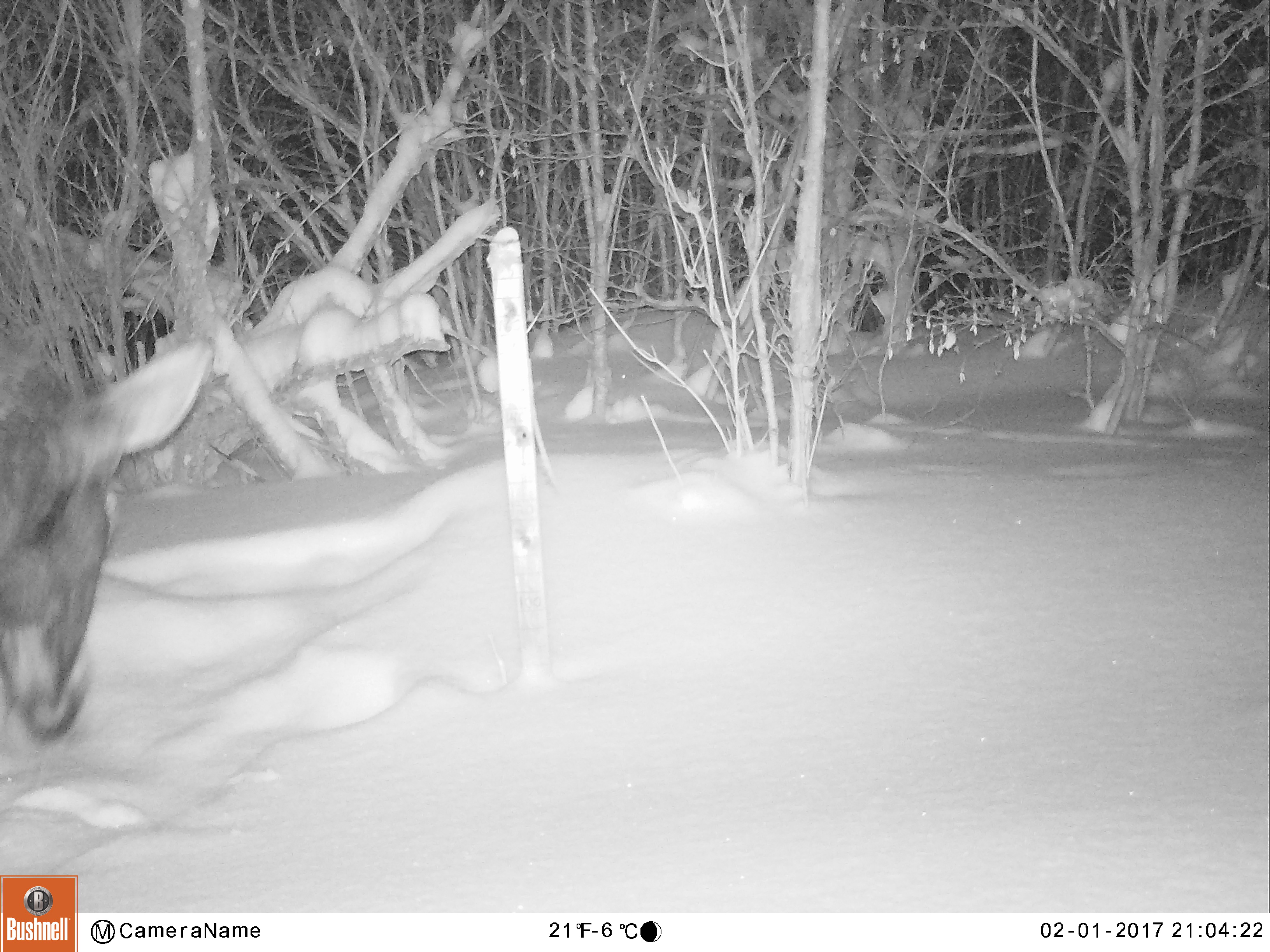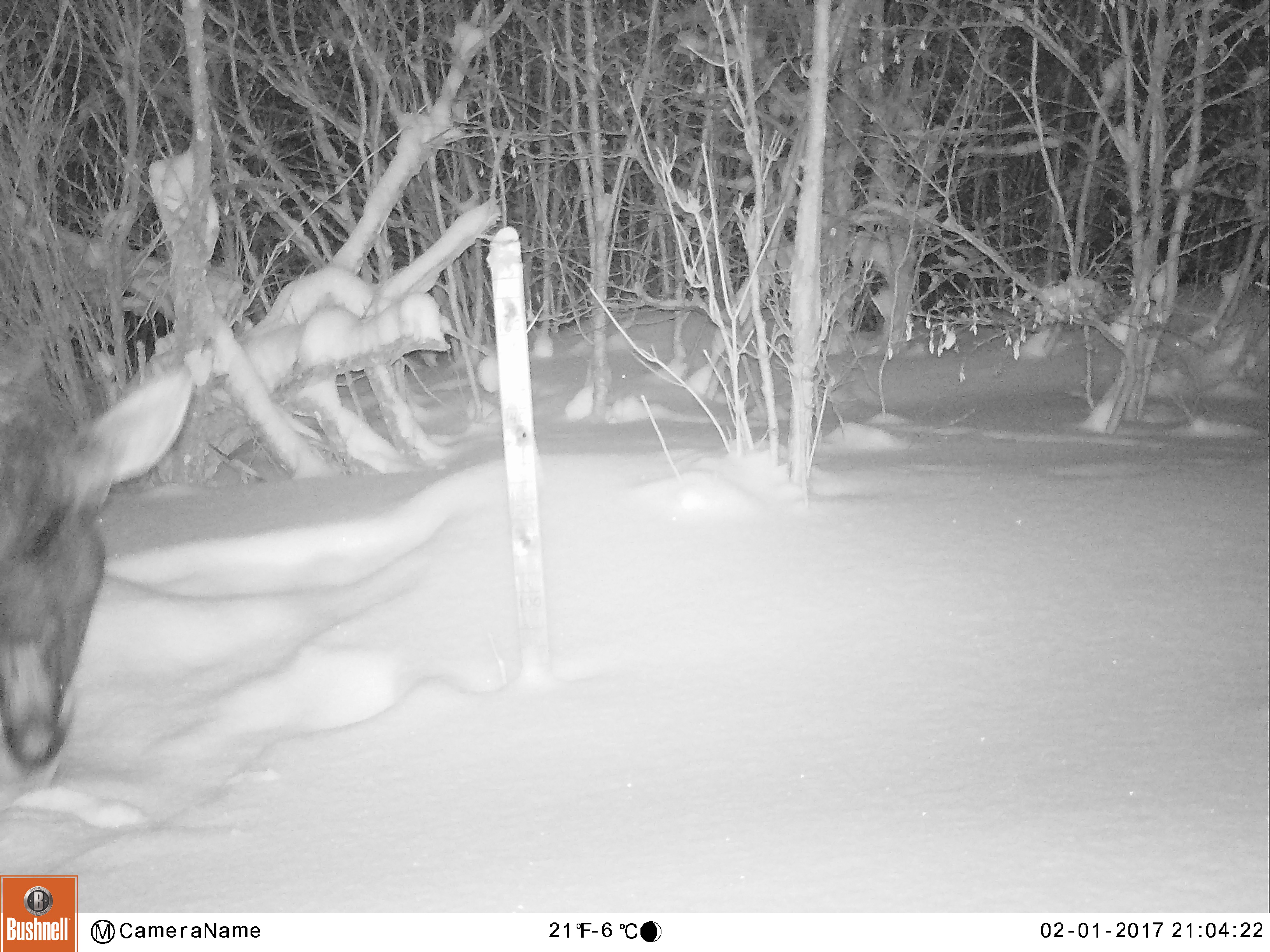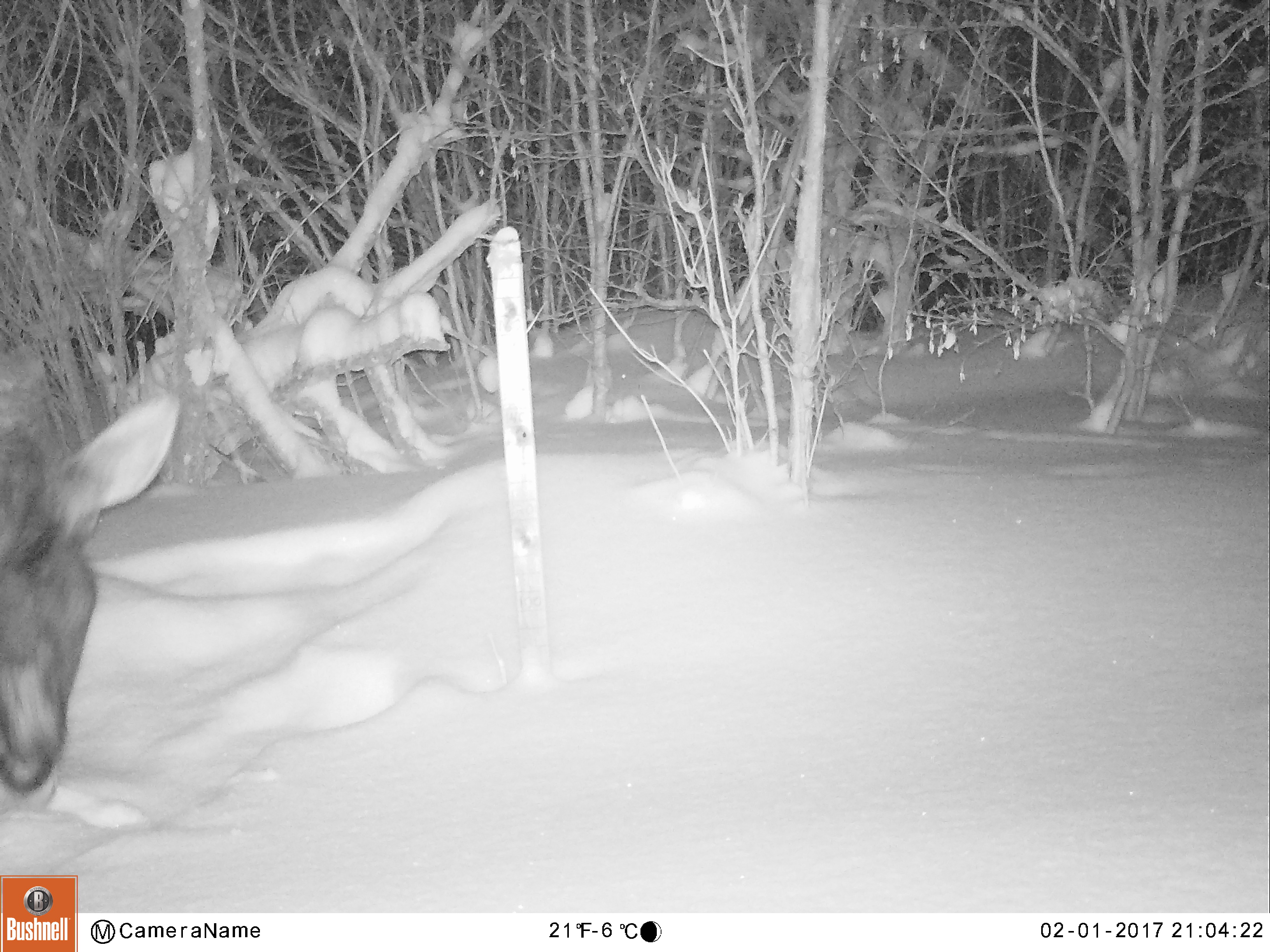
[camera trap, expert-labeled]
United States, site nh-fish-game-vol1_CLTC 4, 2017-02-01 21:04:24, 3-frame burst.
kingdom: Animalia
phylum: Chordata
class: Mammalia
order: Artiodactyla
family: Cervidae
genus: Alces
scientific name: Alces alces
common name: moose